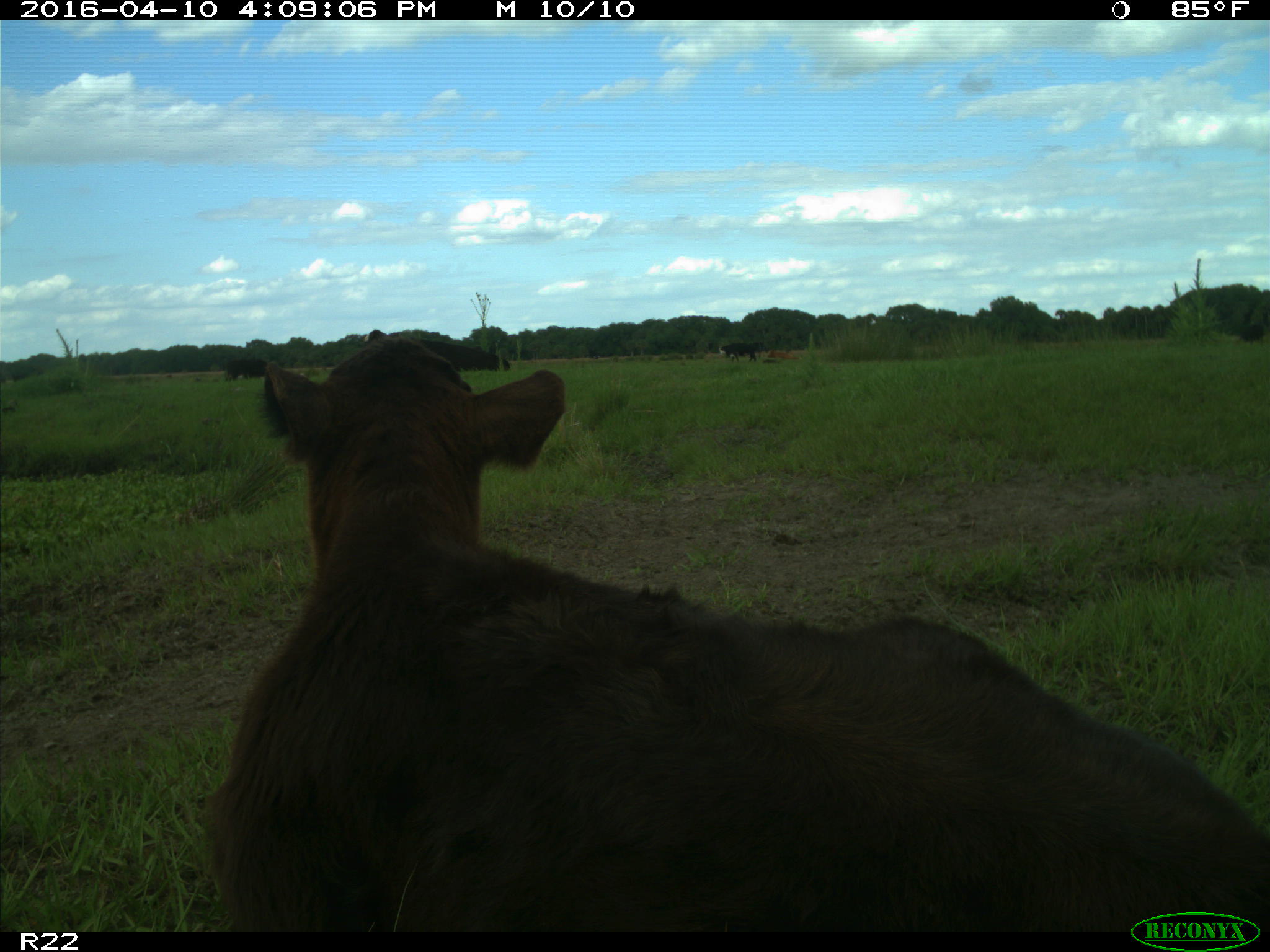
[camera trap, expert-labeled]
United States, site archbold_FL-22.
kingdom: Animalia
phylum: Chordata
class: Mammalia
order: Artiodactyla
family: Bovidae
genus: Bos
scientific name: Bos taurus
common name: domestic cow